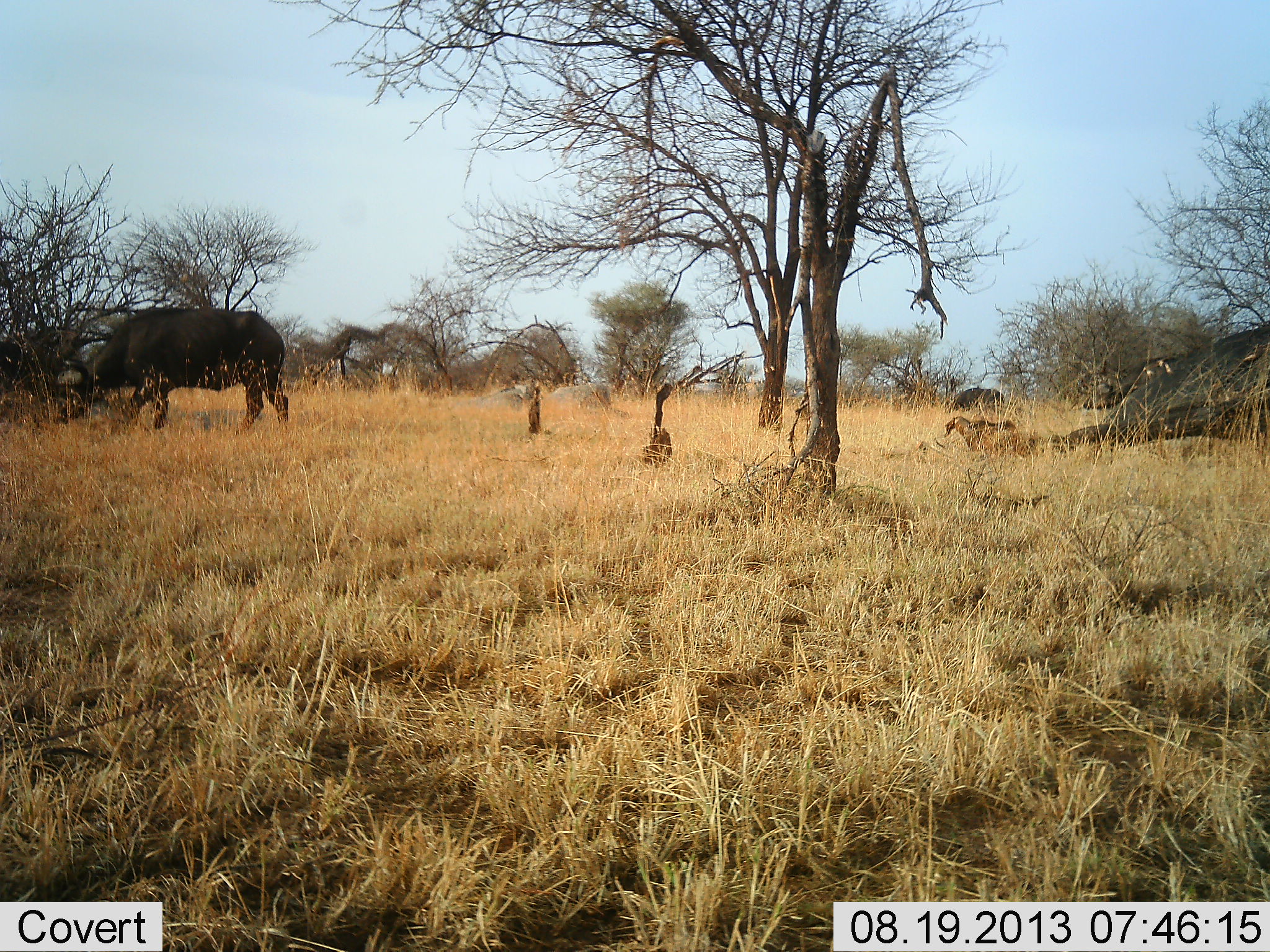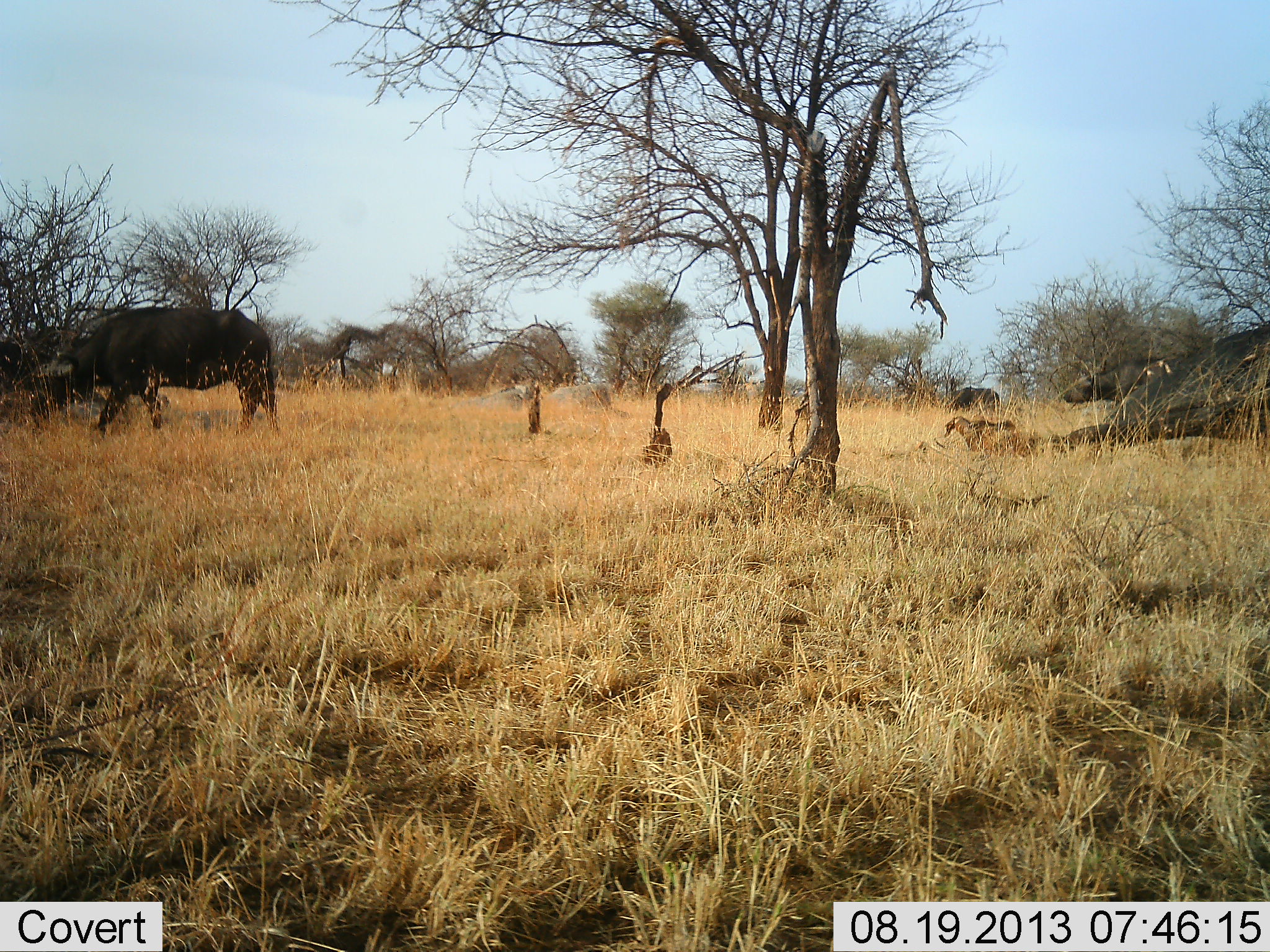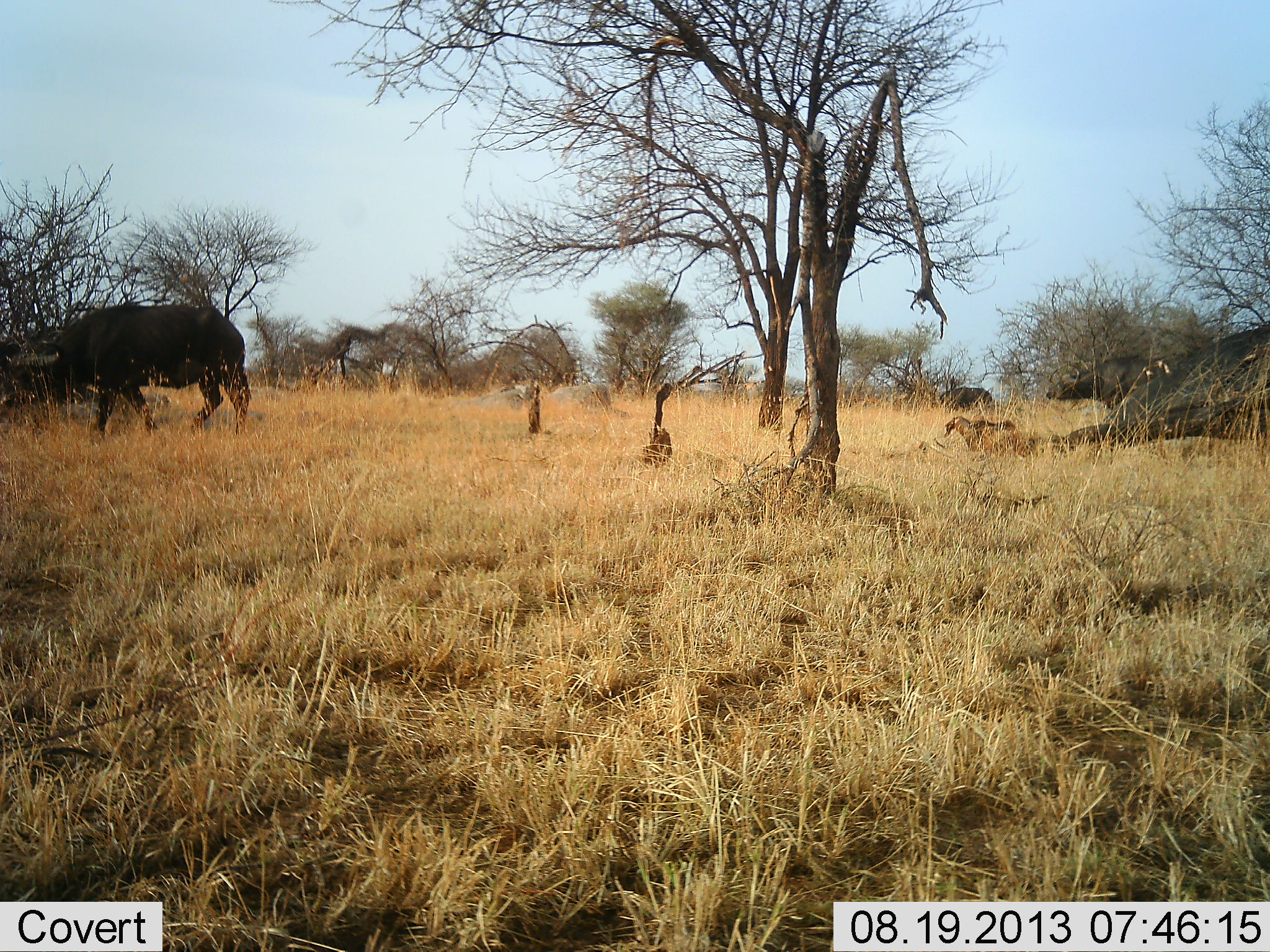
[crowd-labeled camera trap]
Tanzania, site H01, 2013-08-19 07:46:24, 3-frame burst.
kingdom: Animalia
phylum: Chordata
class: Mammalia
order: Artiodactyla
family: Bovidae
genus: Syncerus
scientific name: Syncerus caffer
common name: cape buffalo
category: buffalo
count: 3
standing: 0%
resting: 0%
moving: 100%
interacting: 0%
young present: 0%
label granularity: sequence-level